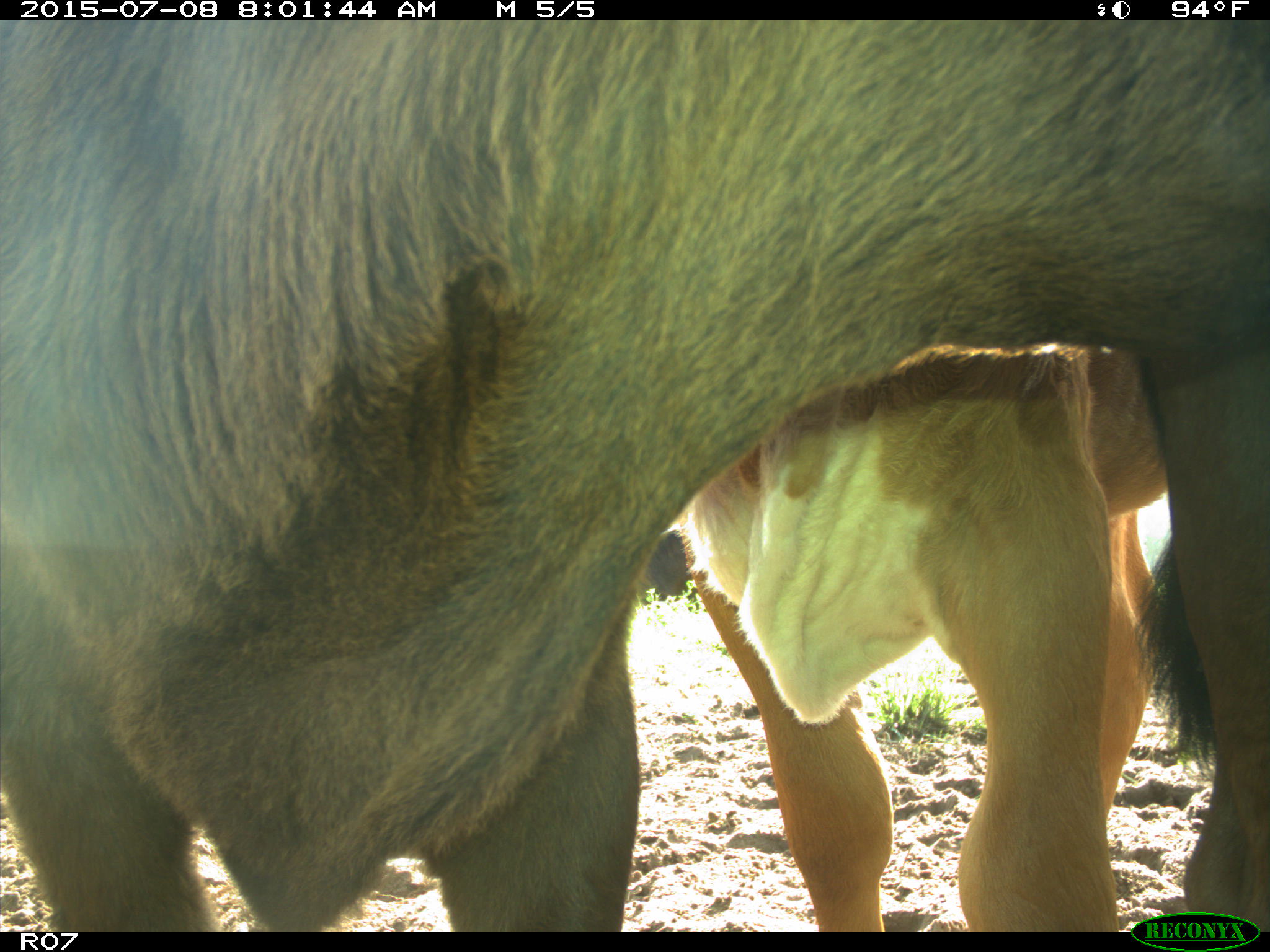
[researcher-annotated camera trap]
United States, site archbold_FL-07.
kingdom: Animalia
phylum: Chordata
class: Mammalia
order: Artiodactyla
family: Bovidae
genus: Bos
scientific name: Bos taurus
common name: domestic cow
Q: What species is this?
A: Bos taurus (domestic cow).